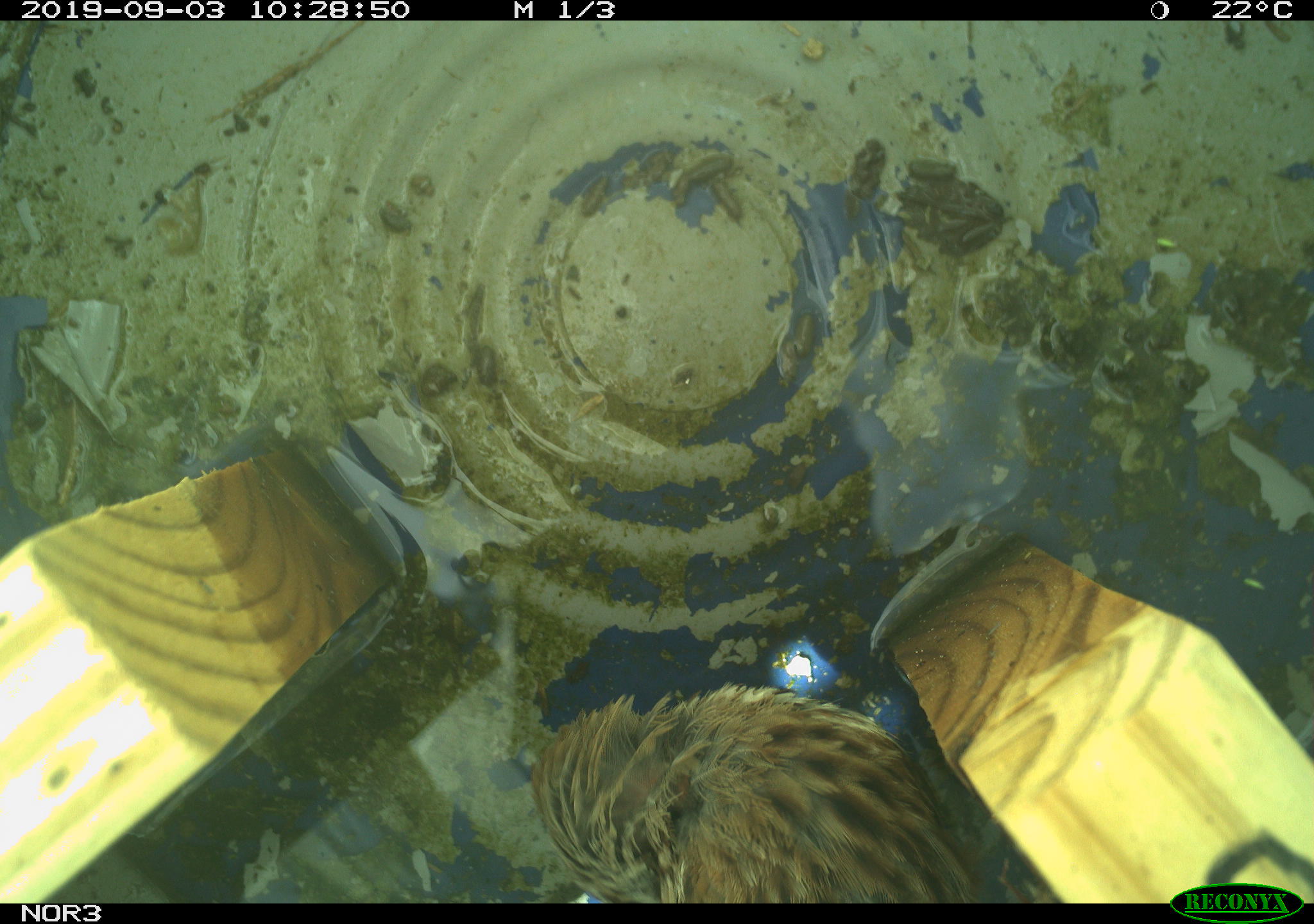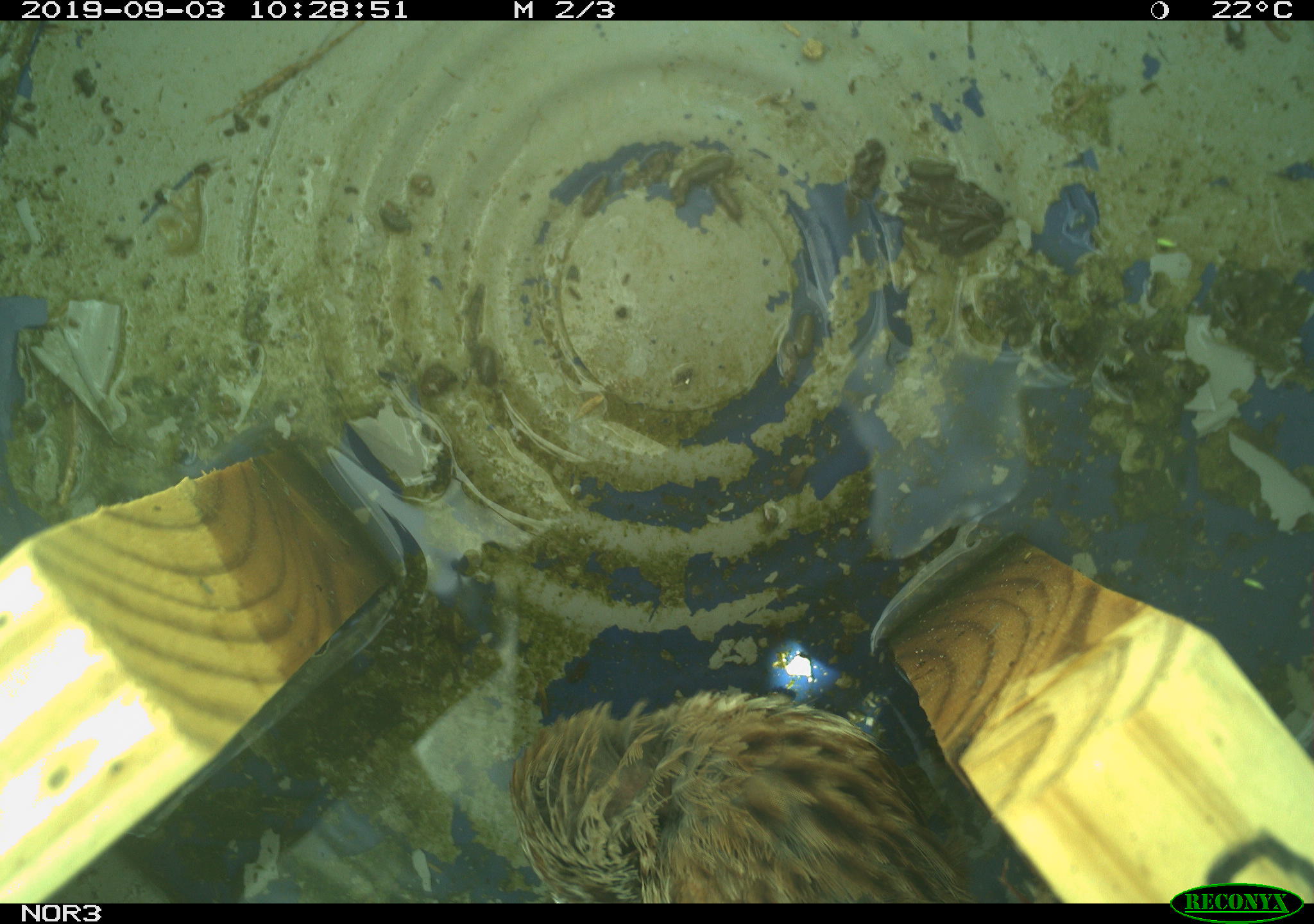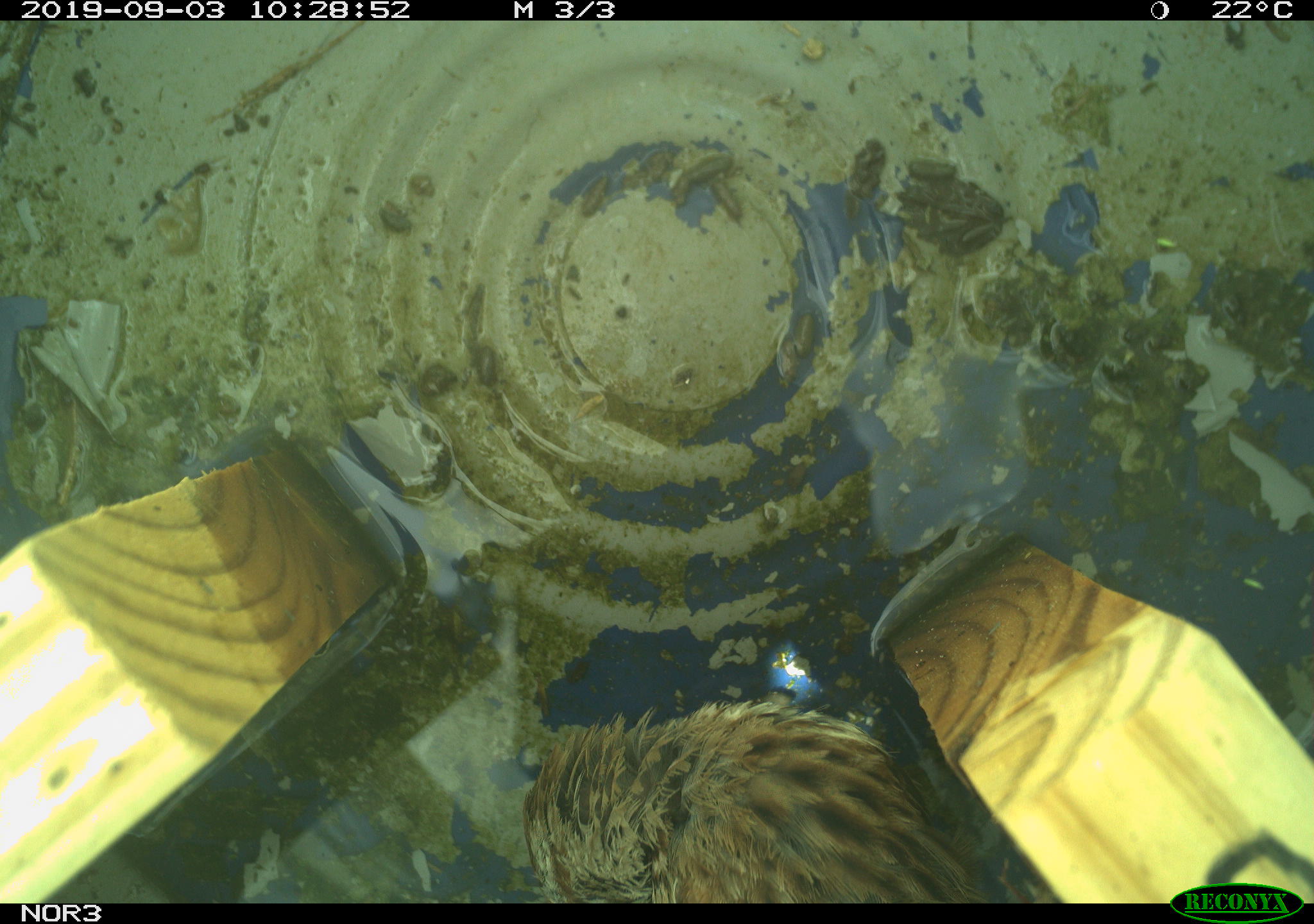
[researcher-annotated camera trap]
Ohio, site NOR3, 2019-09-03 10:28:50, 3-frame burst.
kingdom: Animalia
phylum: Chordata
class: Aves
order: Passeriformes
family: Passerellidae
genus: Melospiza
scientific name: Melospiza melodia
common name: song sparrow